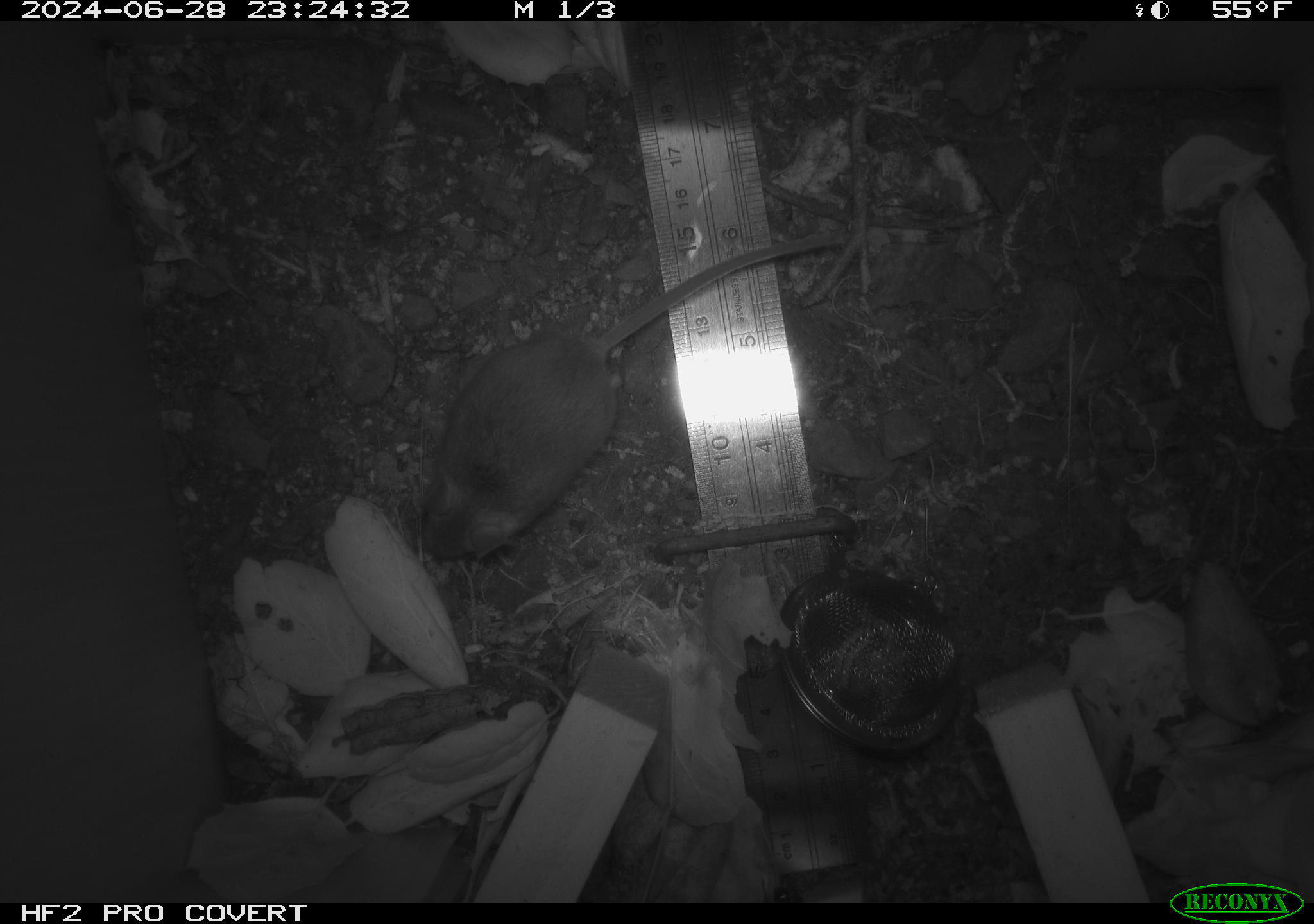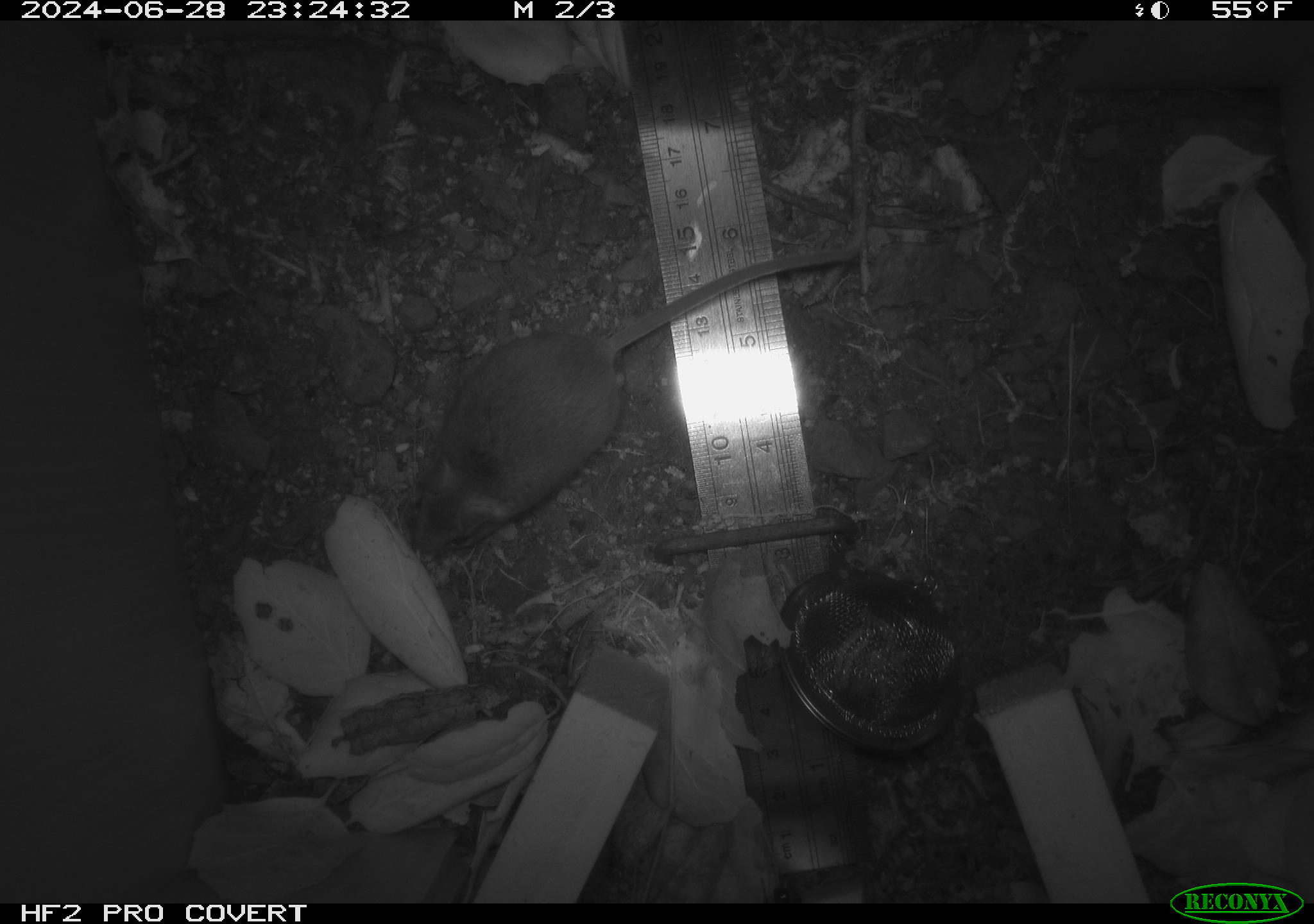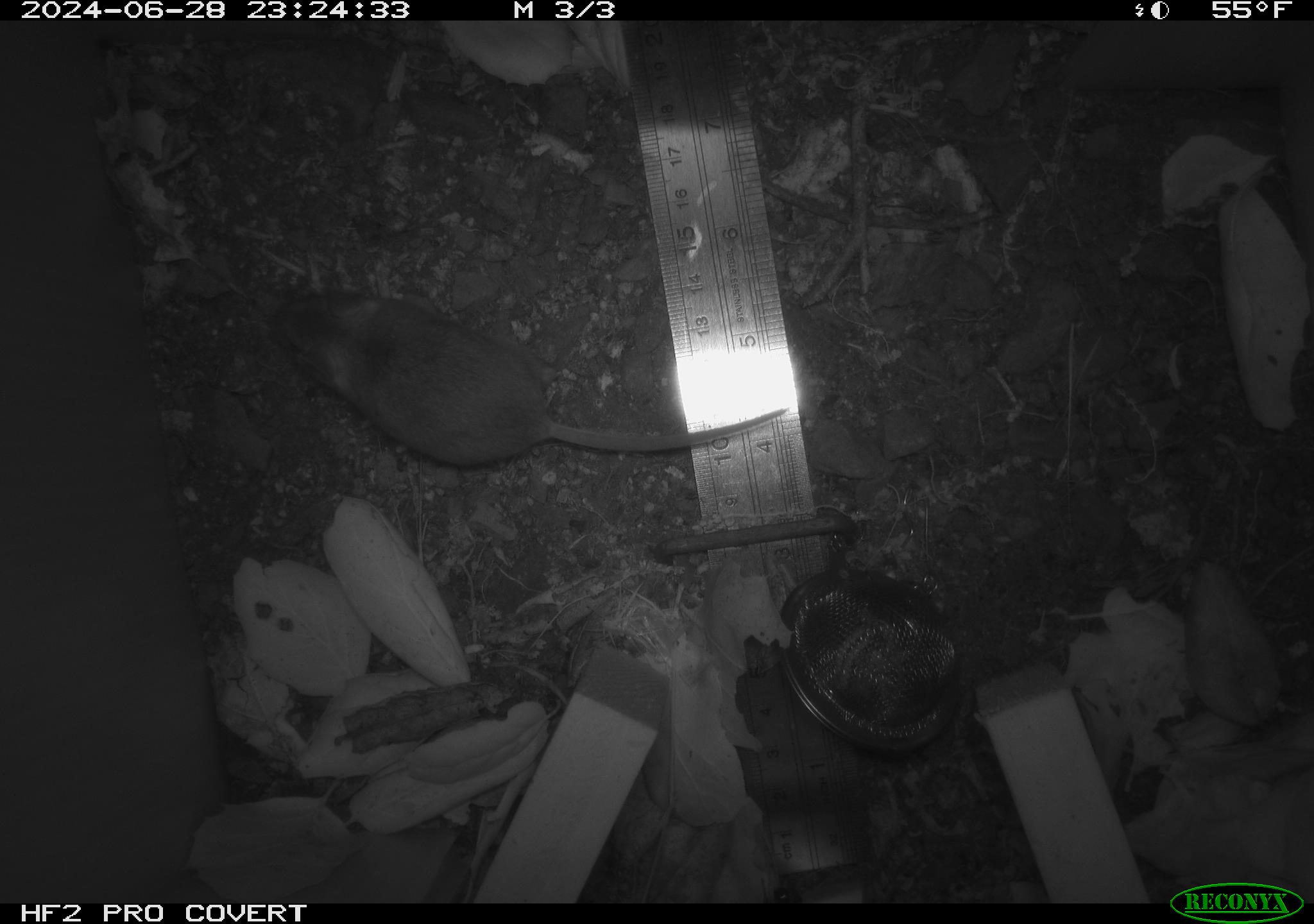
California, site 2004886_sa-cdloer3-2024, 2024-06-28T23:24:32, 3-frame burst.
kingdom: Animalia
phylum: Chordata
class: Mammalia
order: Rodentia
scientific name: Rodentia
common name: rodent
Rodent (Rodentia).